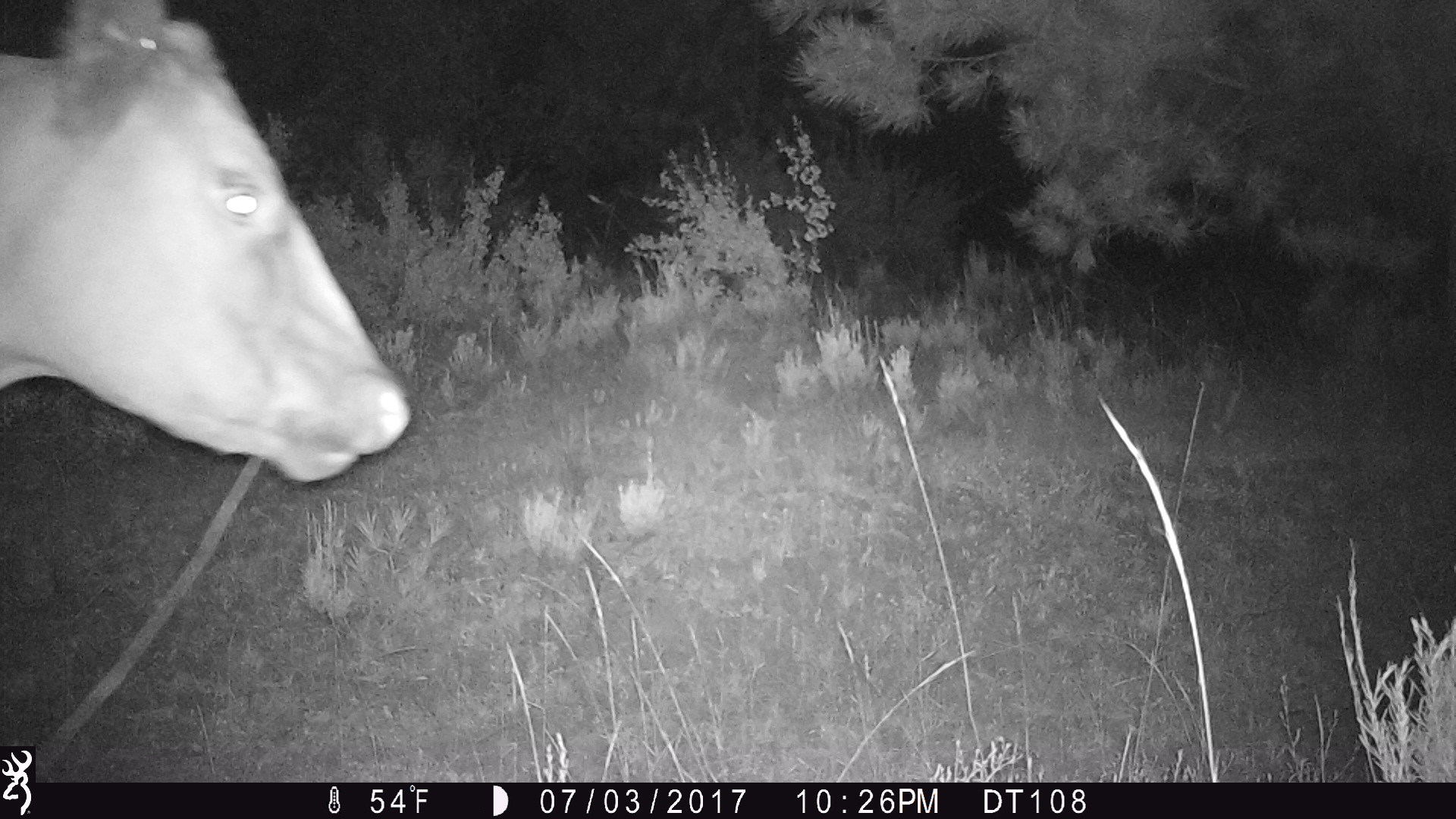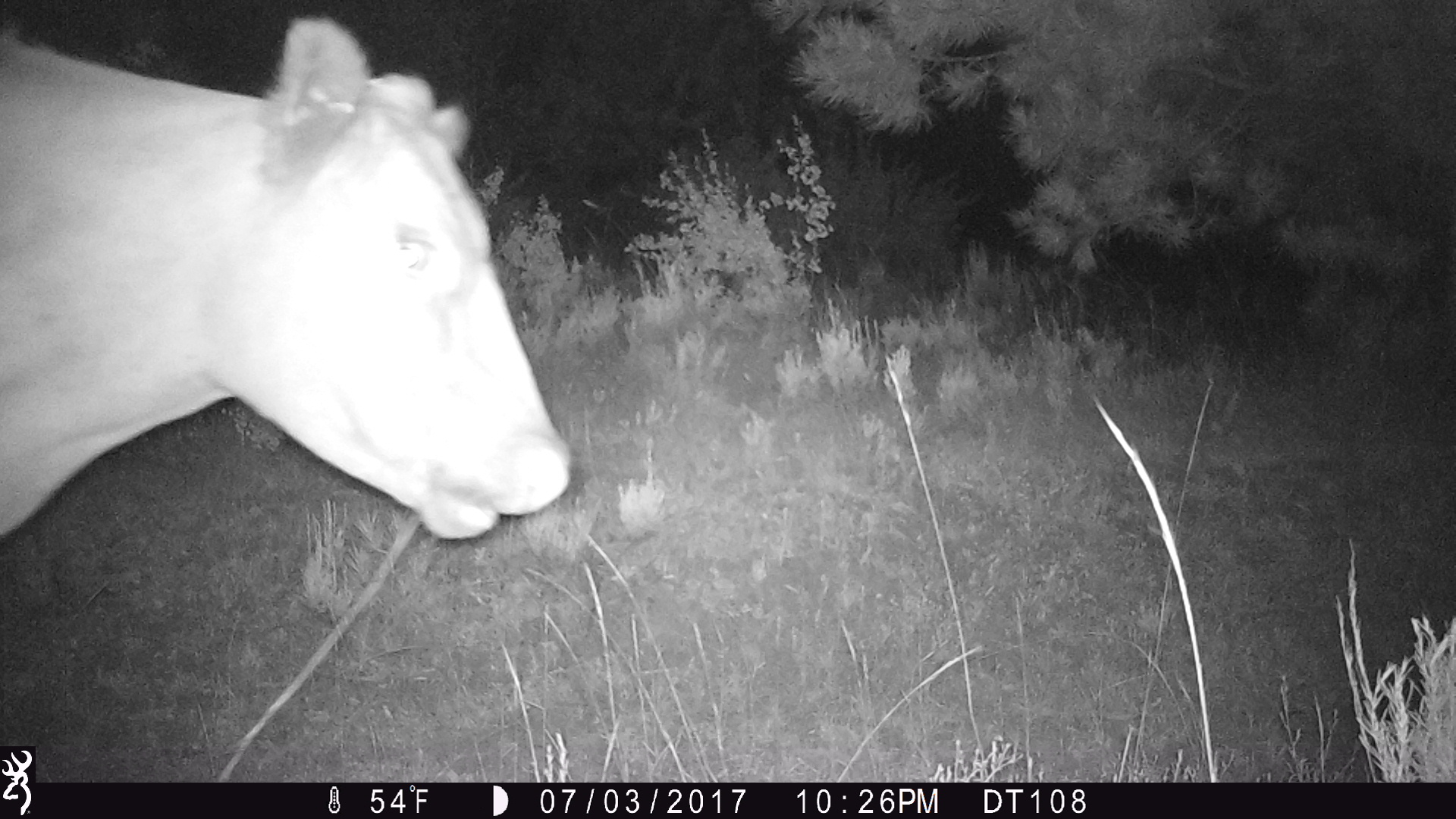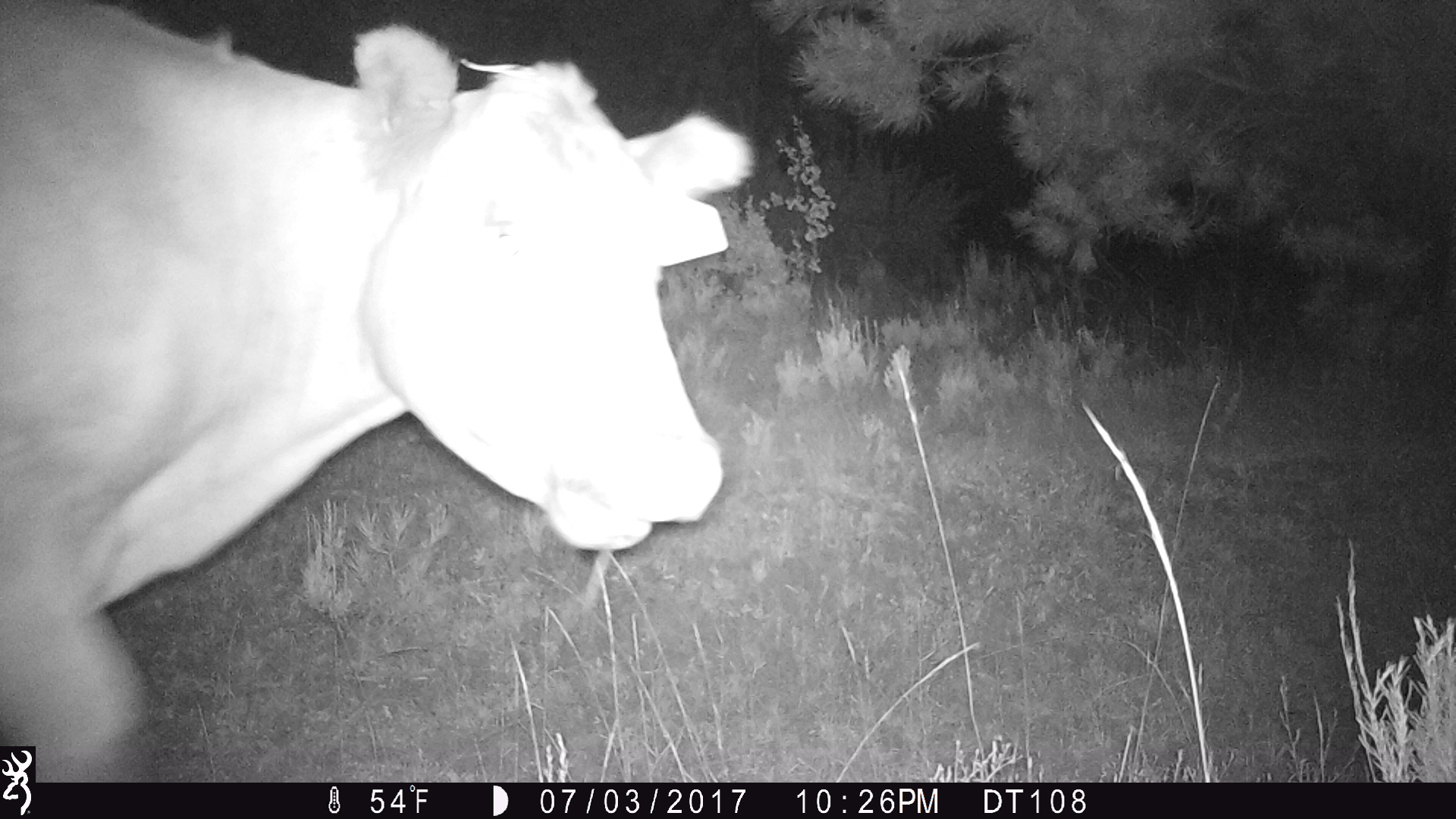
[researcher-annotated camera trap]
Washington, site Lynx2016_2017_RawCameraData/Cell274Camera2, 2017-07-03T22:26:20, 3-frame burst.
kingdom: Animalia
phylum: Chordata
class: Mammalia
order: Artiodactyla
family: Bovidae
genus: Bos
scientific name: Bos taurus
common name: domestic cattle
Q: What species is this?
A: Domestic cattle (Bos taurus).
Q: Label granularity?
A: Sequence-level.